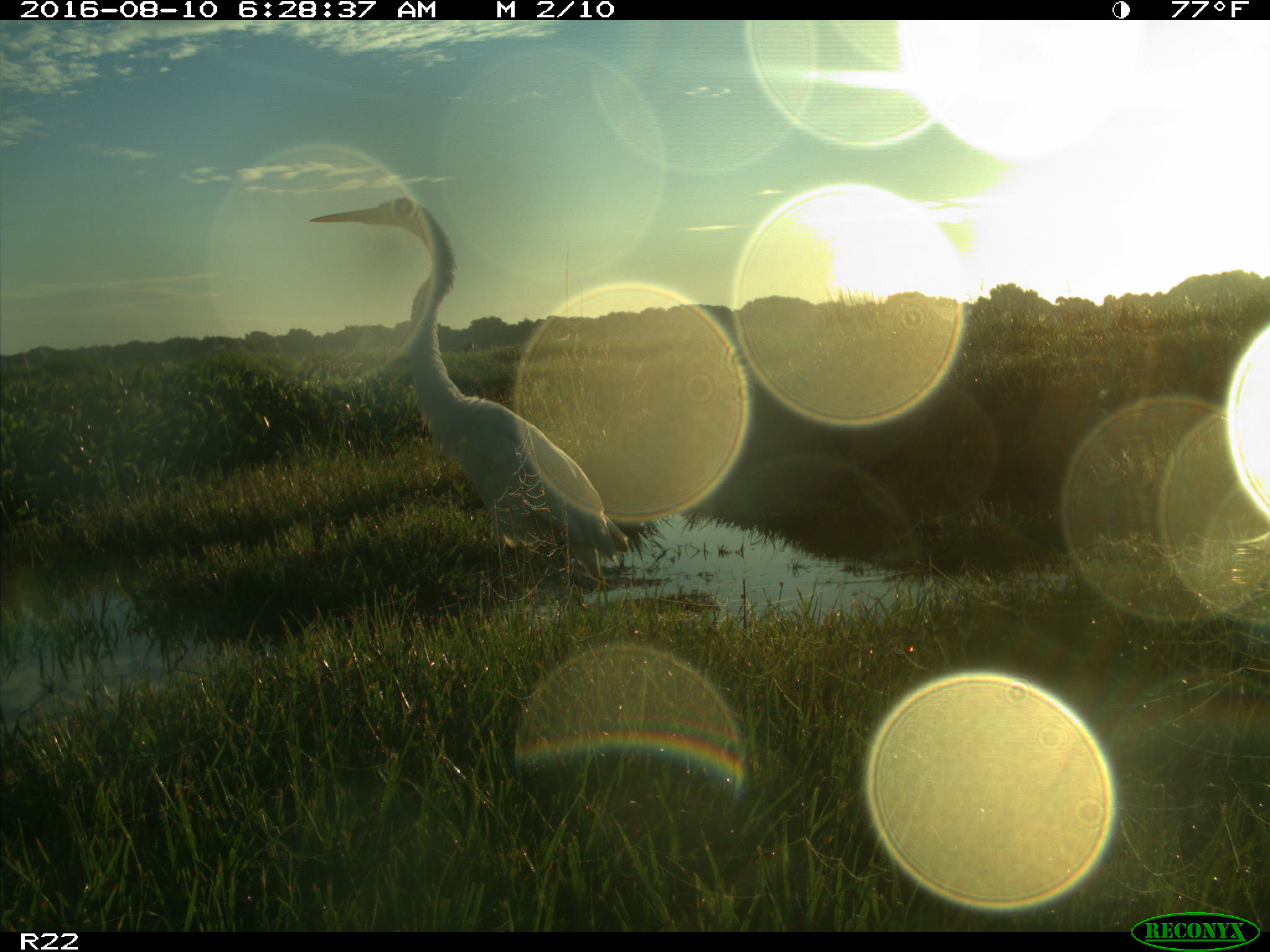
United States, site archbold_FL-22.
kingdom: Animalia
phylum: Chordata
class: Aves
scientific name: Aves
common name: birds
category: unidentified bird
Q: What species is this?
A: Unidentified bird (birds) (Aves).